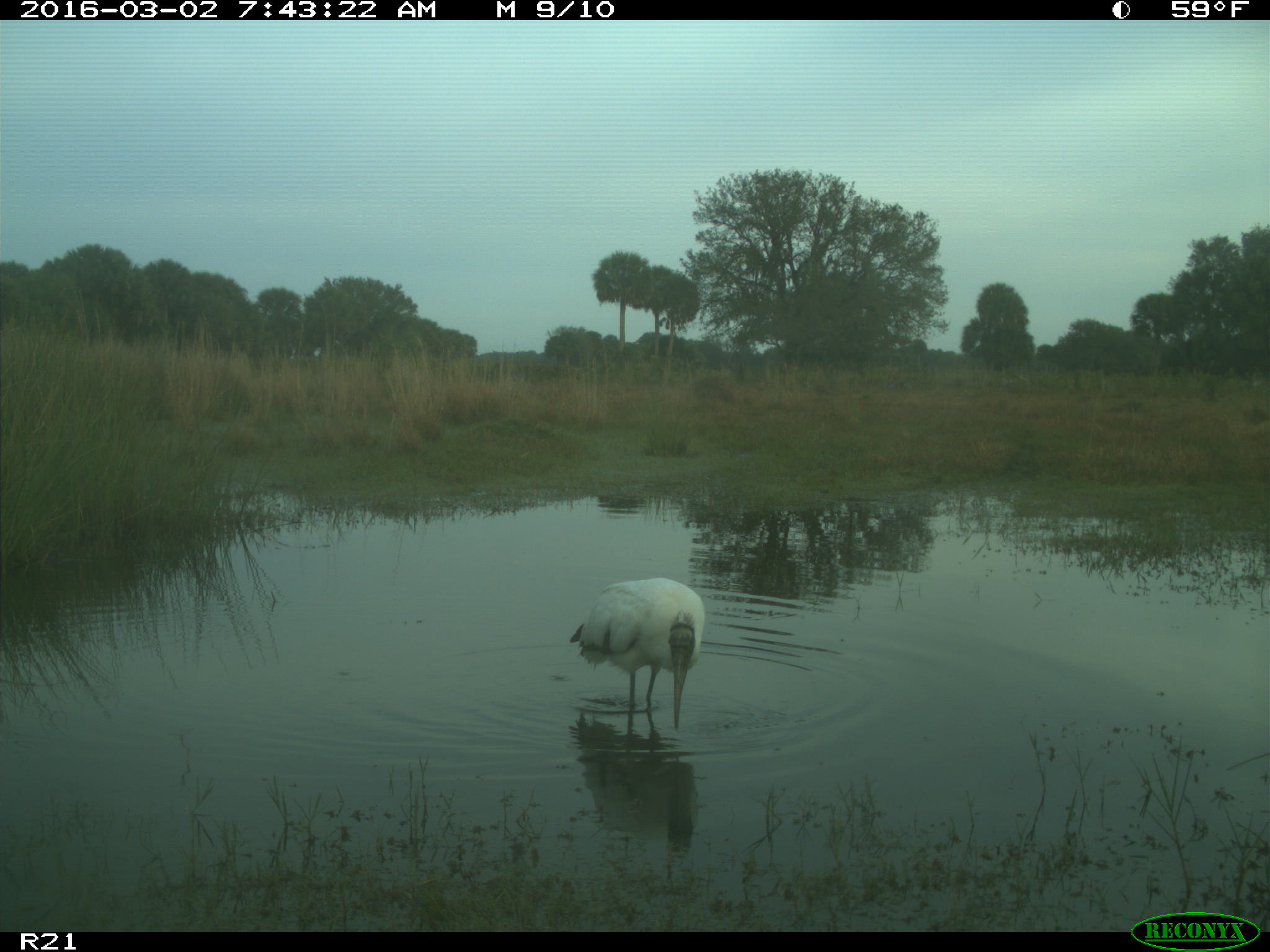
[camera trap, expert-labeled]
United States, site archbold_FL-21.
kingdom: Animalia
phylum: Chordata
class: Aves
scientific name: Aves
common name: birds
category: unidentified bird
Unidentified bird (birds) (Aves).